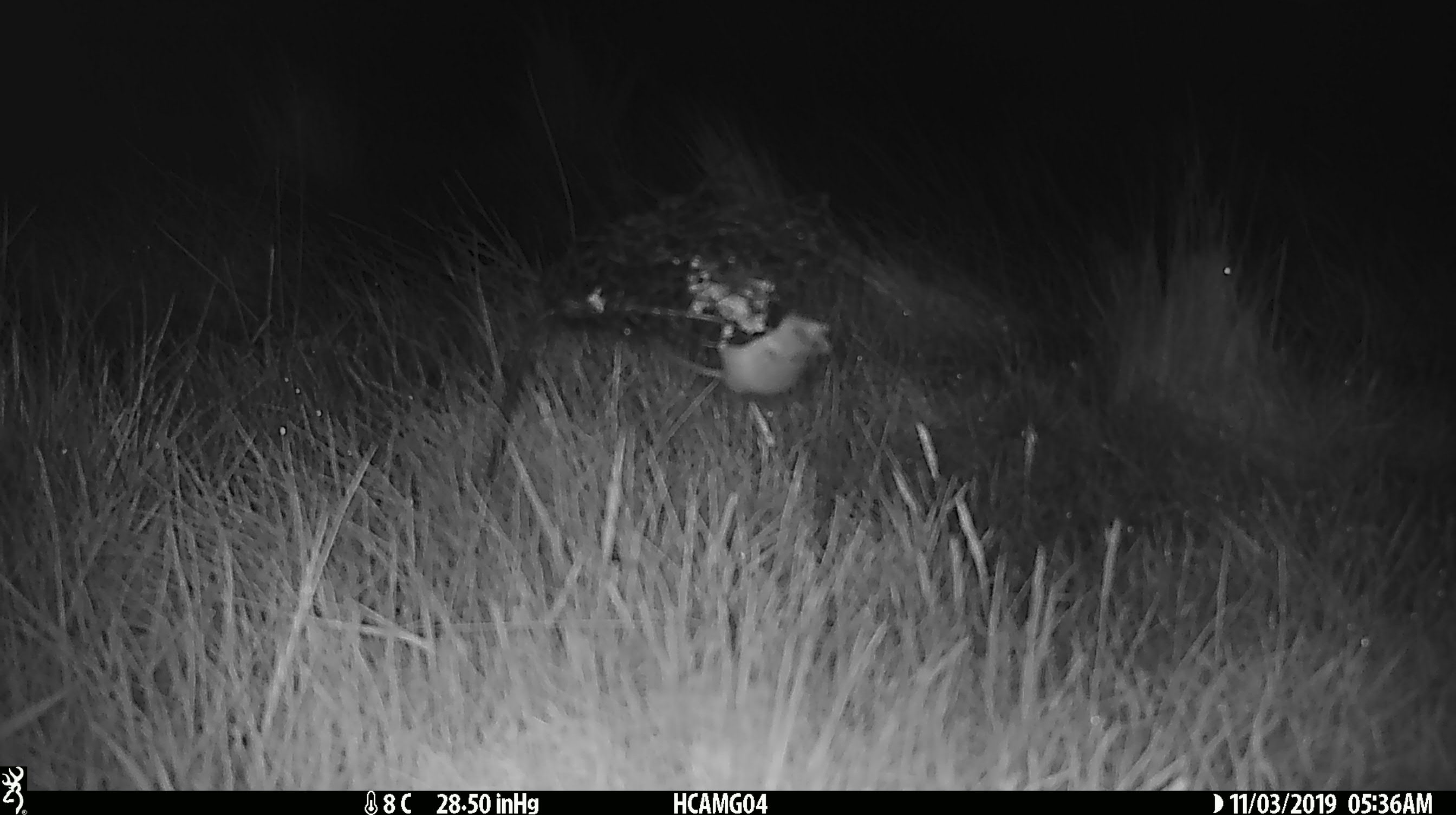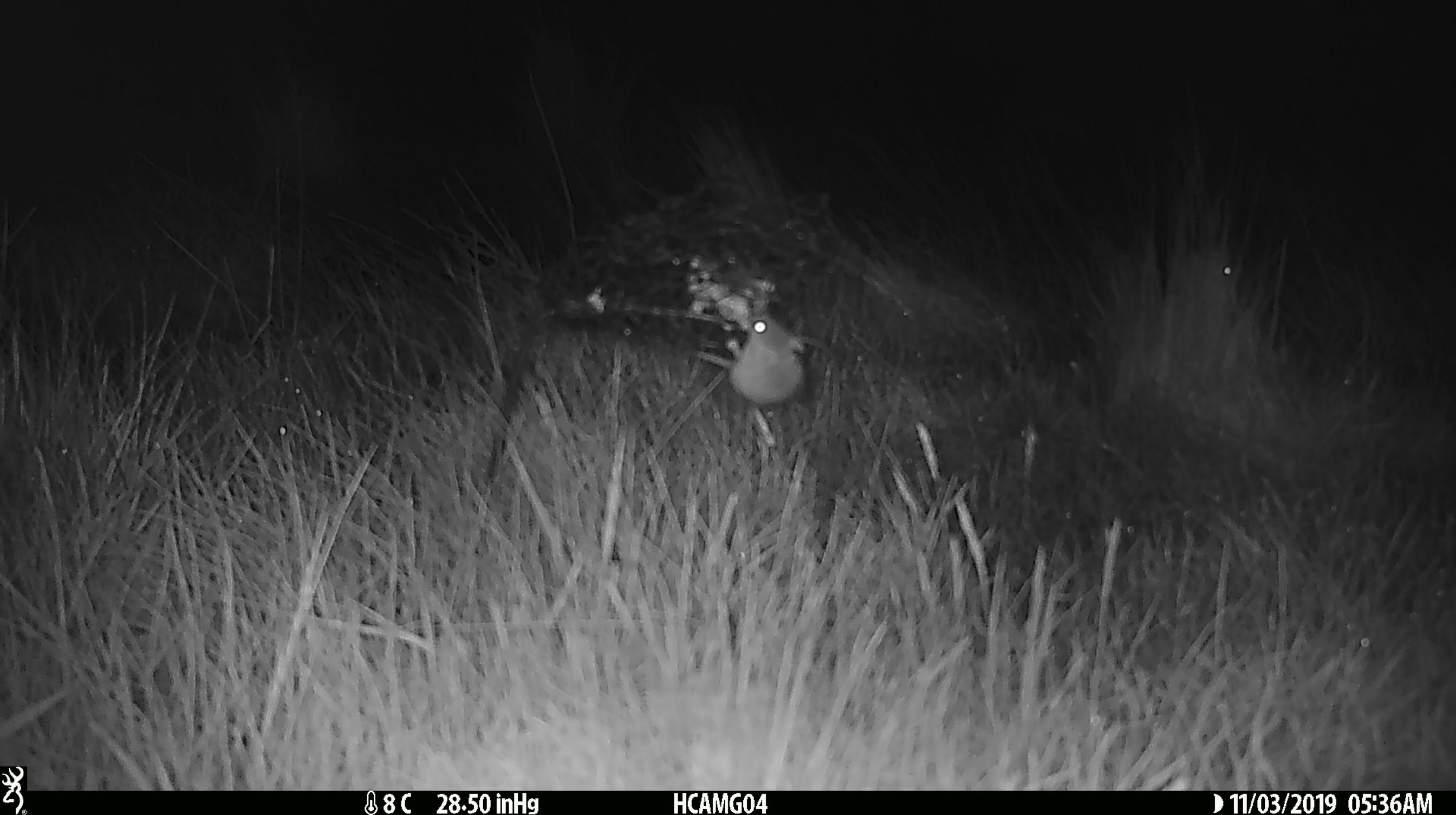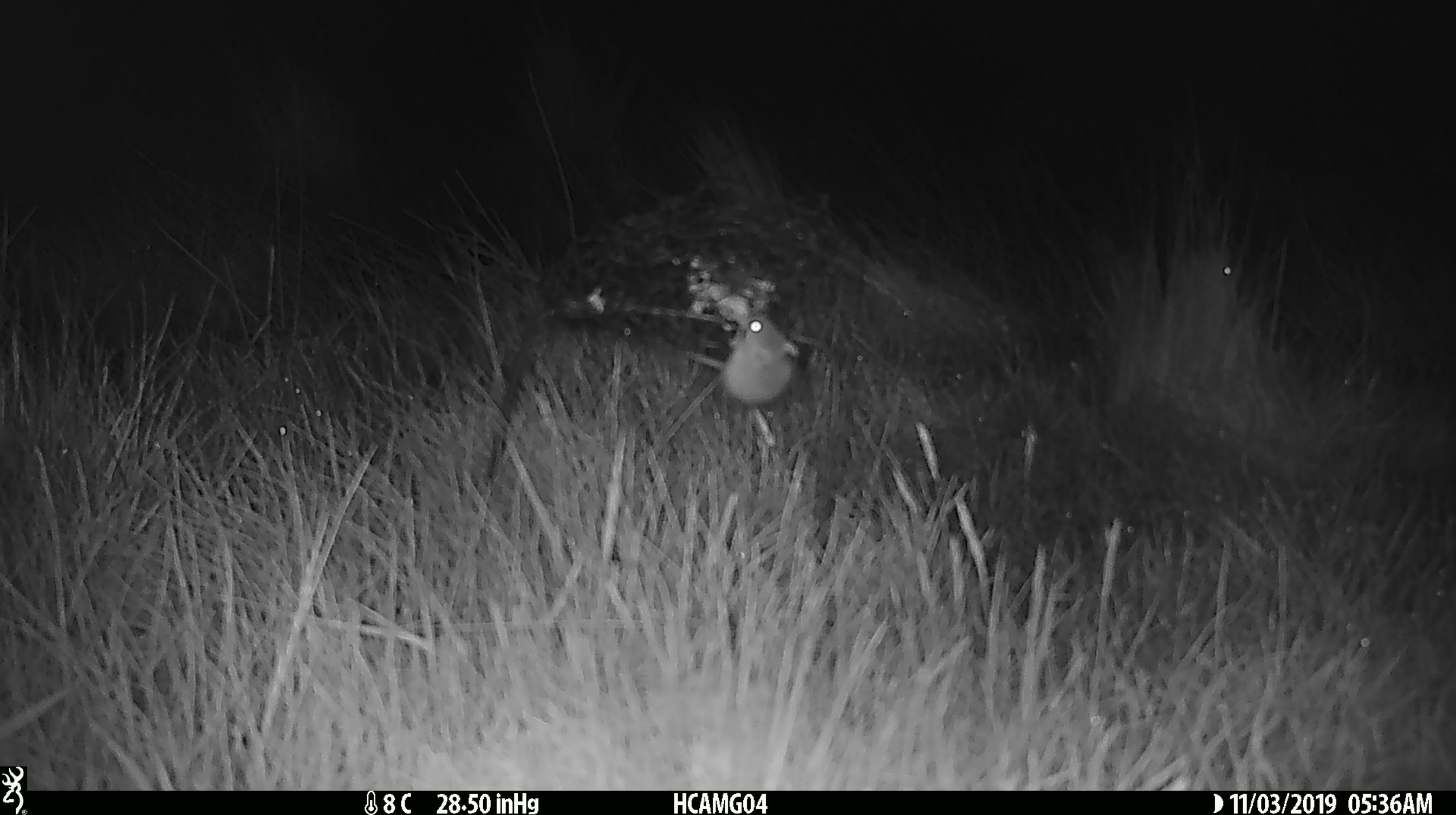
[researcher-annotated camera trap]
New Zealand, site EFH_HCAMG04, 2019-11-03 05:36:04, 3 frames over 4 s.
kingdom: Animalia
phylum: Chordata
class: Mammalia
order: Rodentia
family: Muridae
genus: Mus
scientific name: Mus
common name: mouse